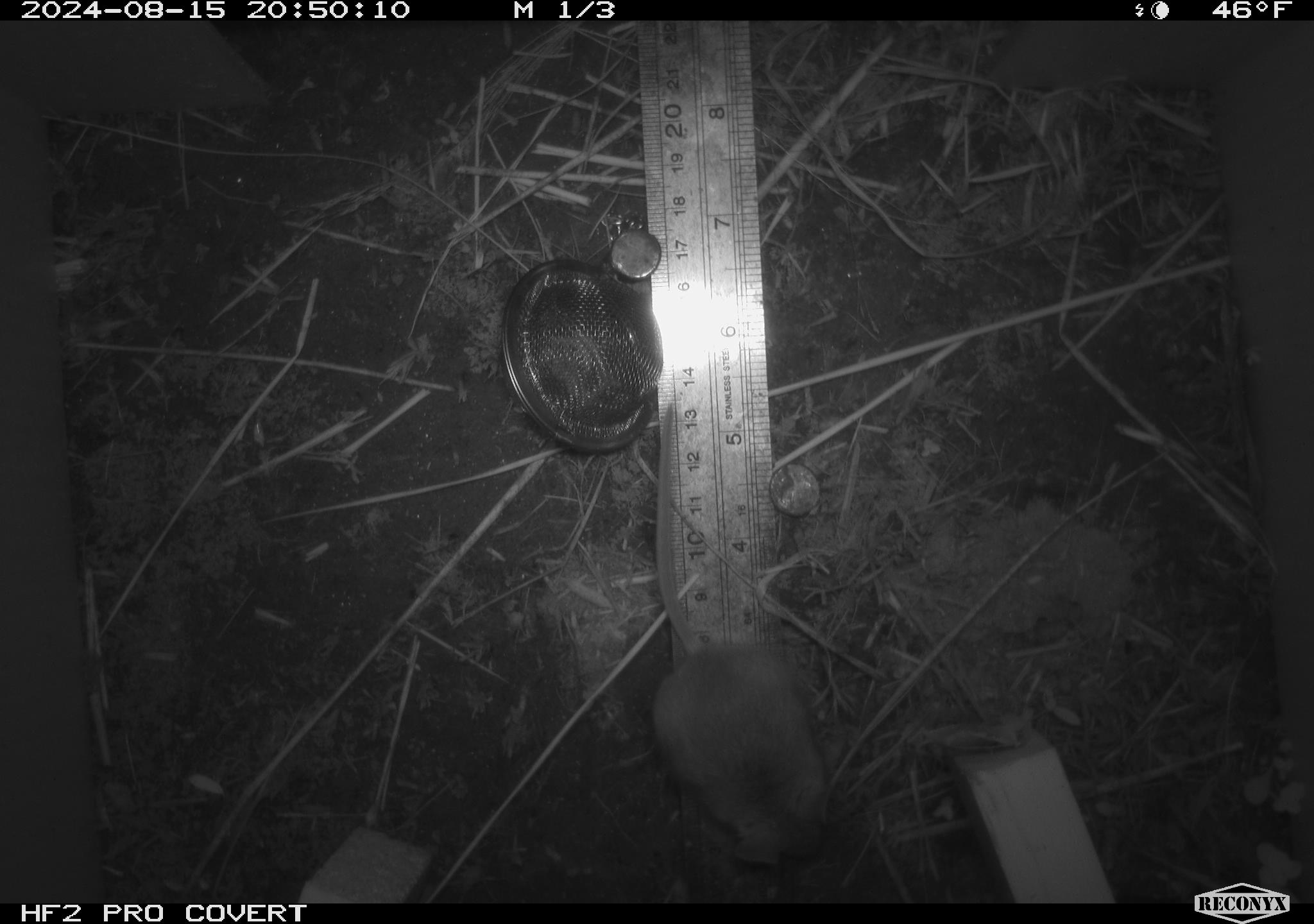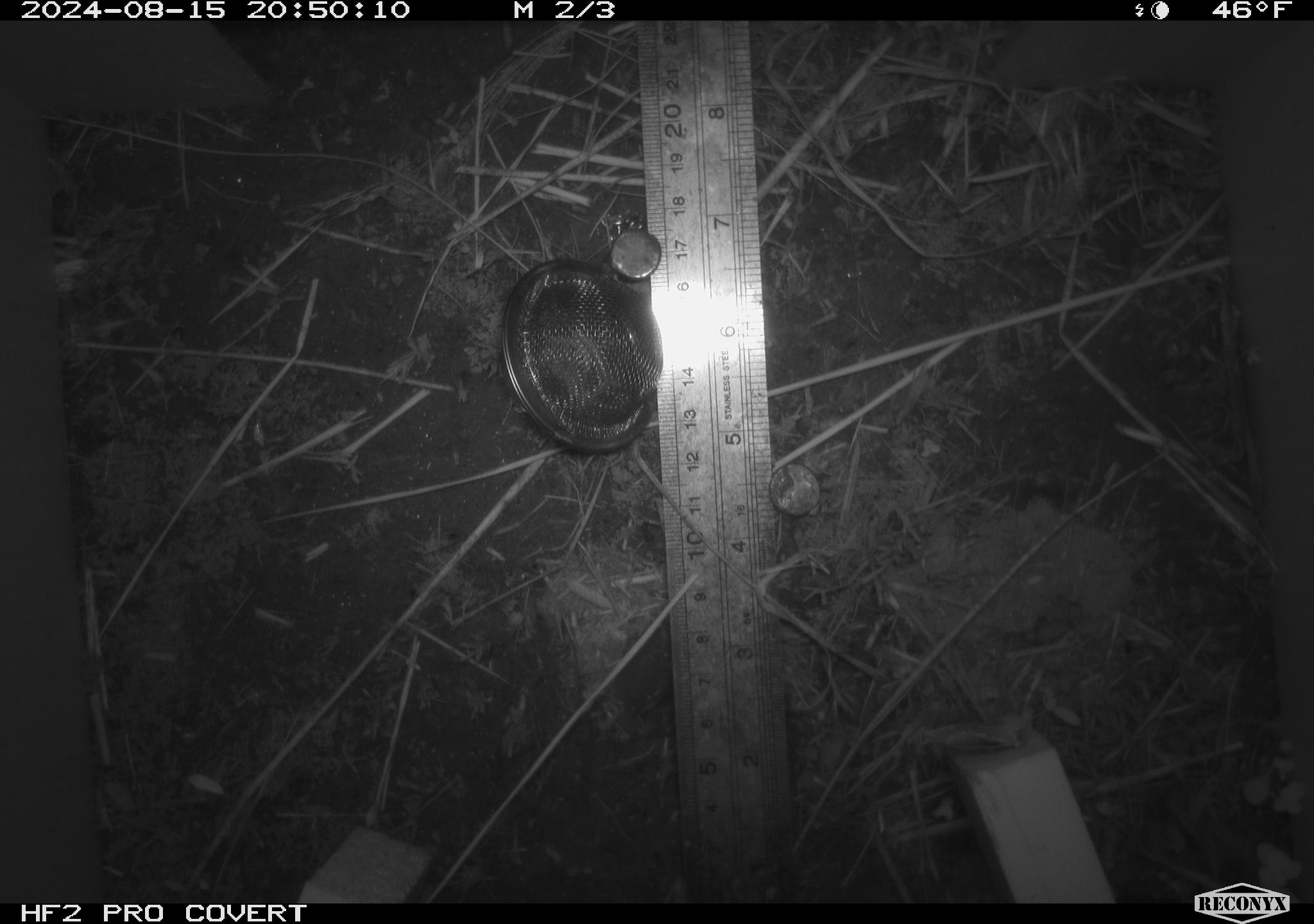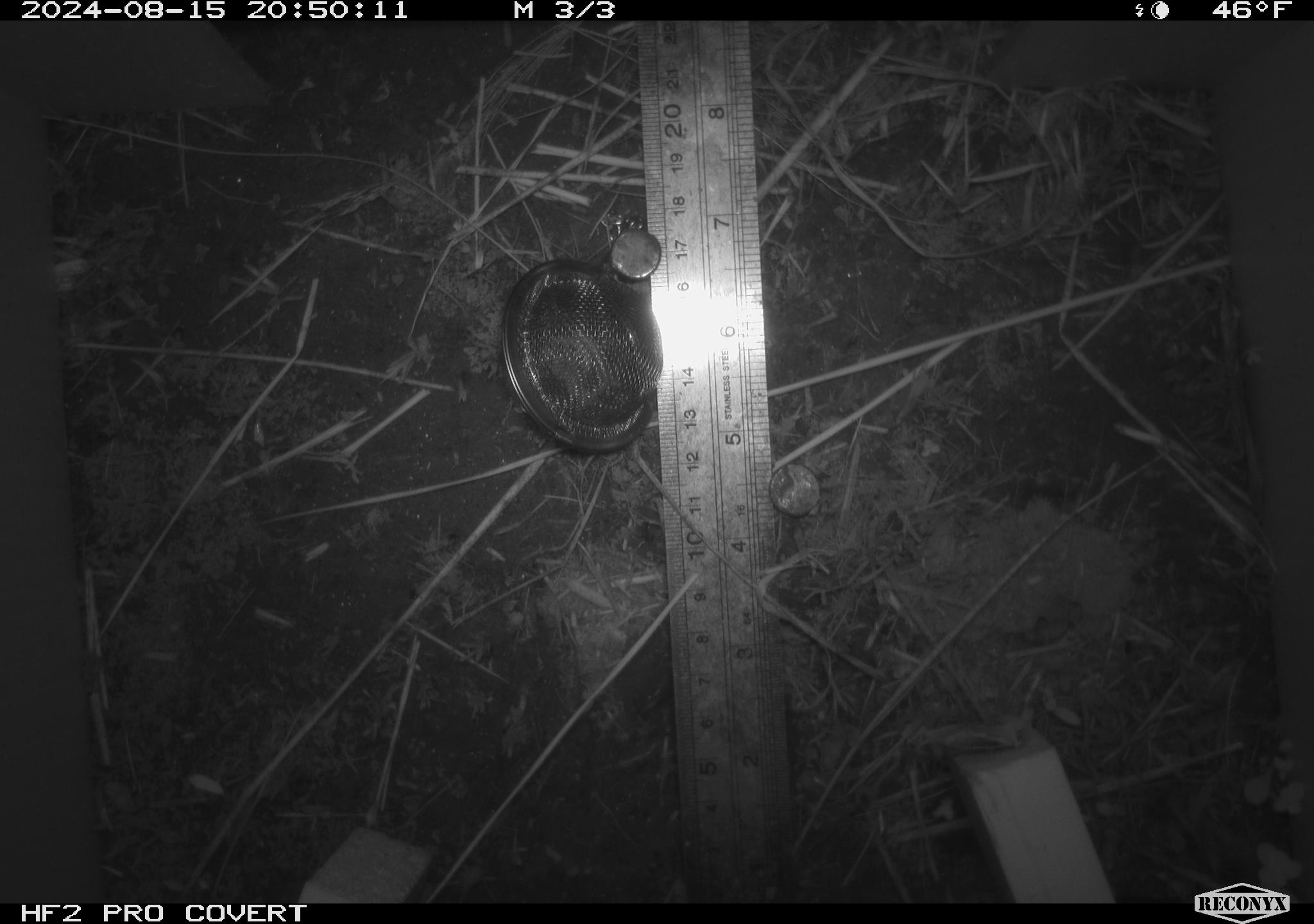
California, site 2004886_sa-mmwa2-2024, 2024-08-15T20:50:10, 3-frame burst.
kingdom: Animalia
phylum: Chordata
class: Mammalia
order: Rodentia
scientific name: Rodentia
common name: mouse species